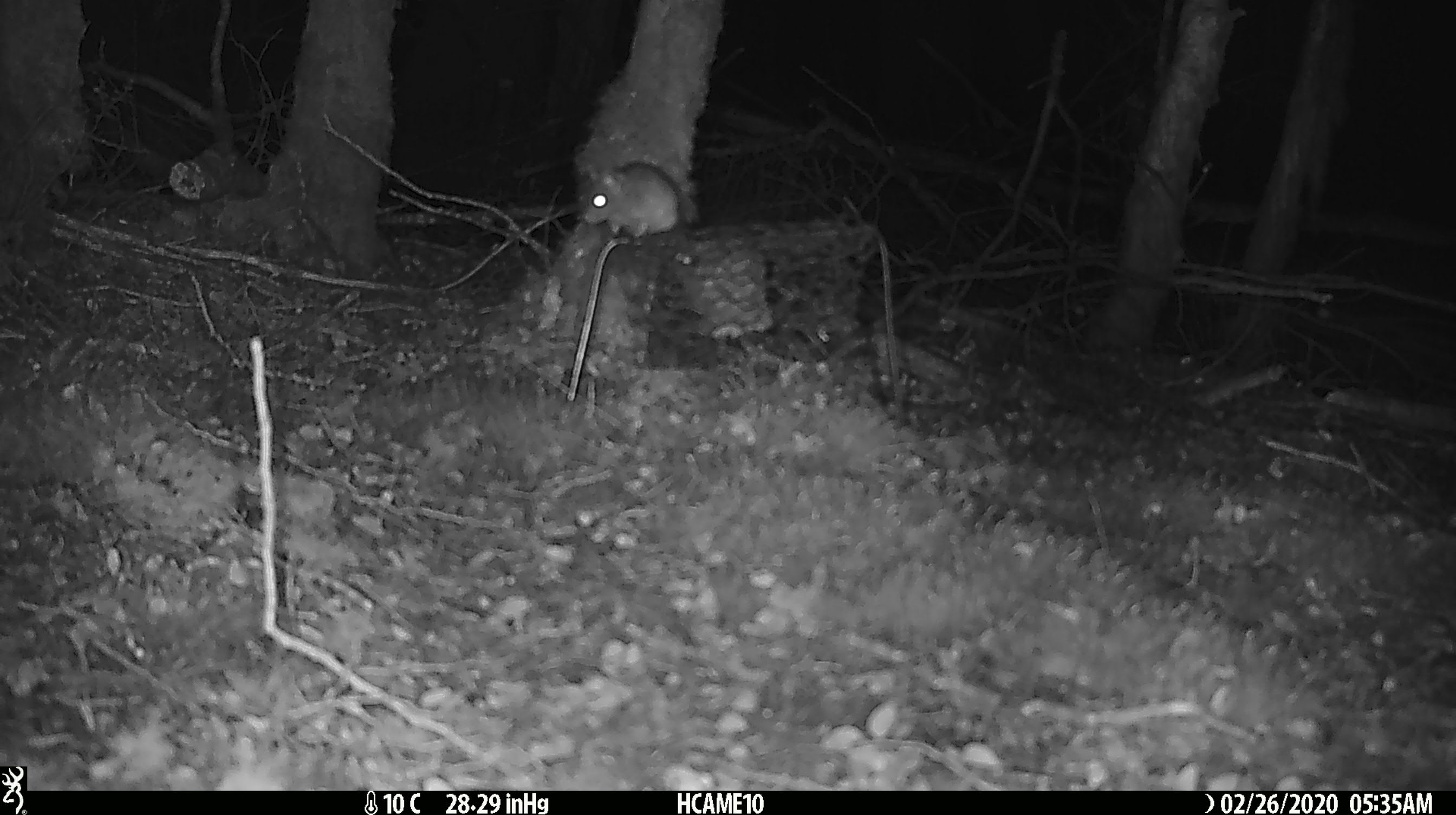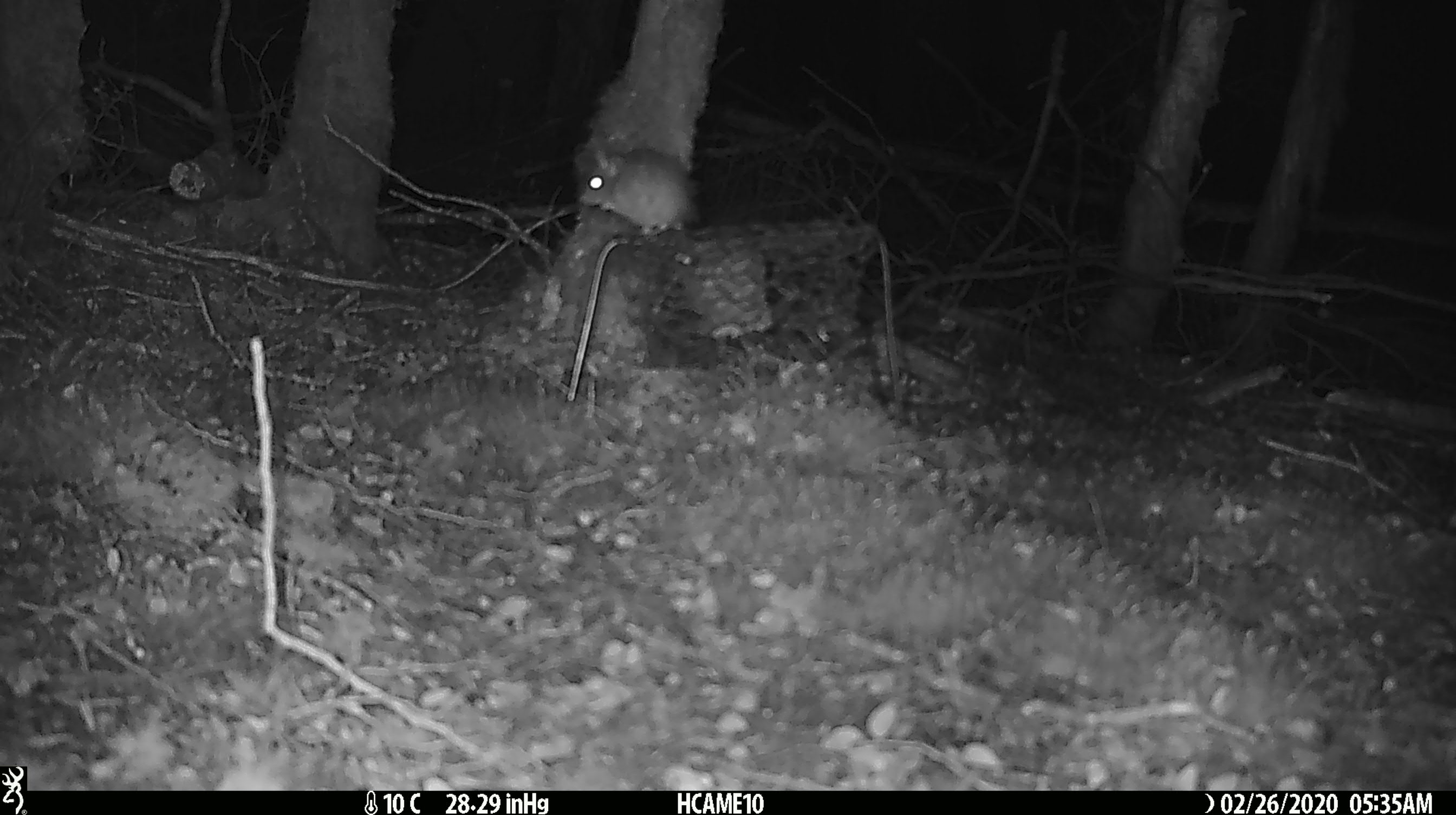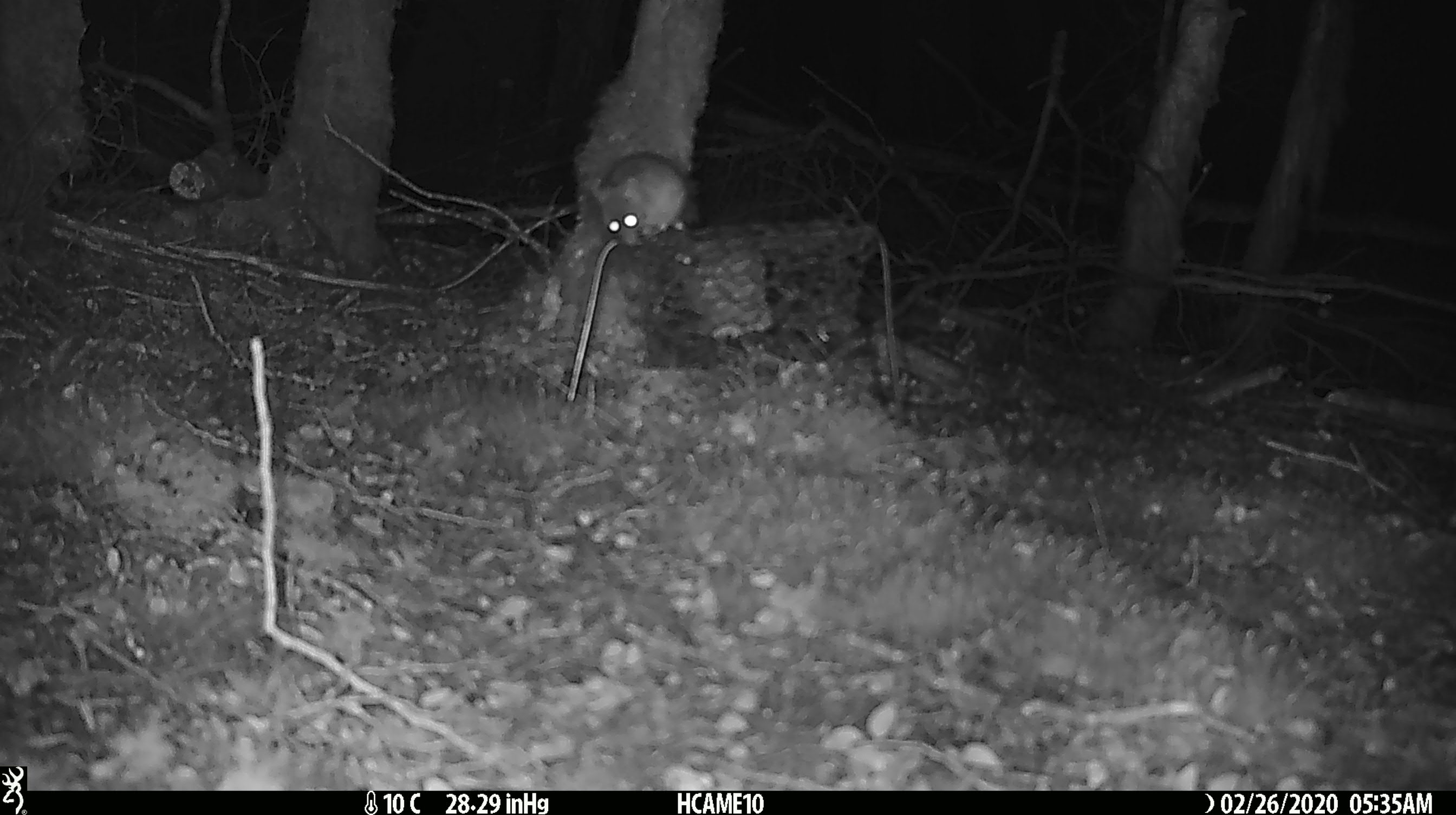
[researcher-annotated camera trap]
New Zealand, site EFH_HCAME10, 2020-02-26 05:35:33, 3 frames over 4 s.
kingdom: Animalia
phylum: Chordata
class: Mammalia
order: Rodentia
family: Muridae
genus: Mus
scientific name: Mus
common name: mouse